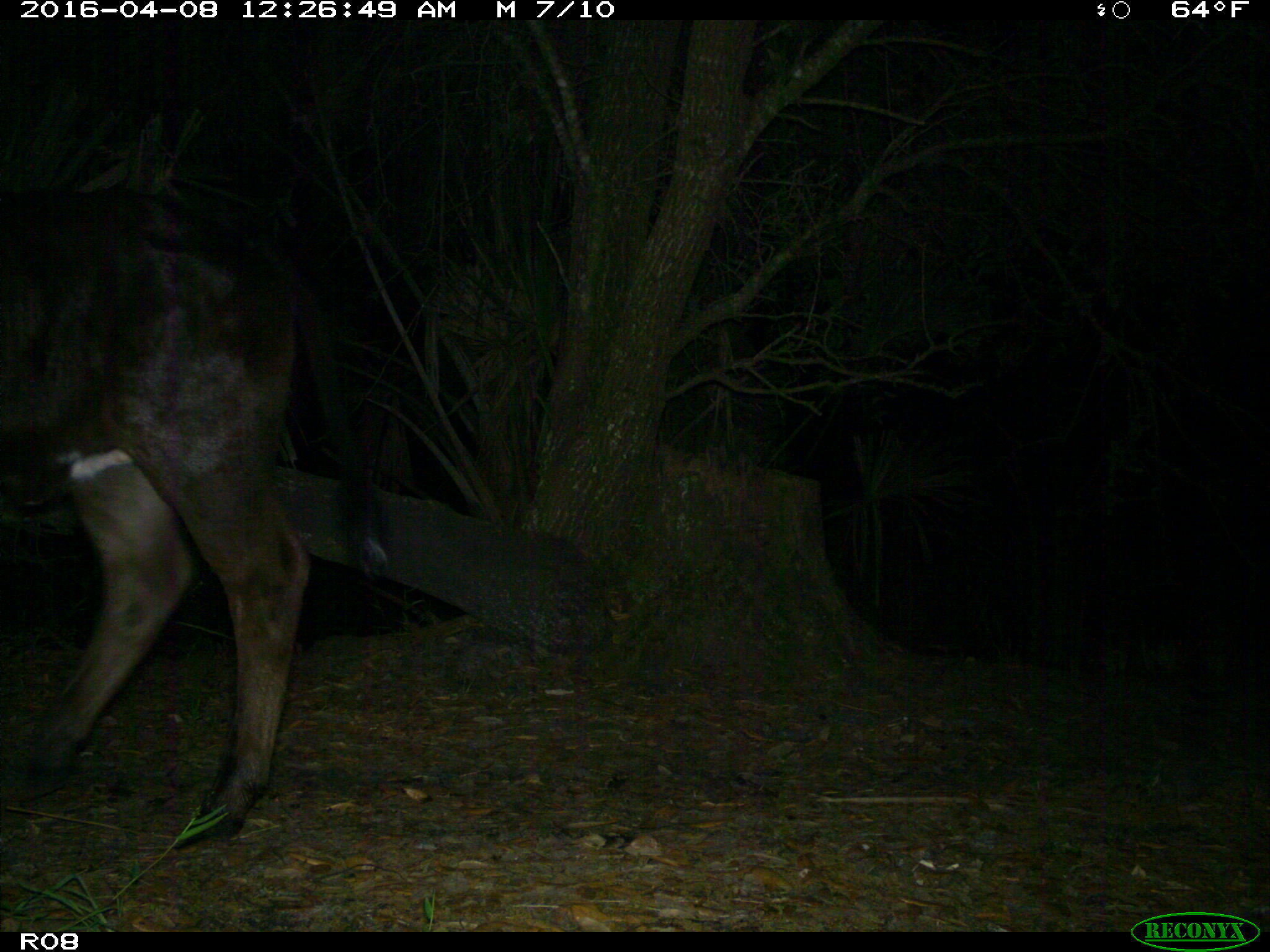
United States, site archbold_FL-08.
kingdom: Animalia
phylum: Chordata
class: Mammalia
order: Artiodactyla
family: Bovidae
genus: Bos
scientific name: Bos taurus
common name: domestic cow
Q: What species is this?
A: Bos taurus (domestic cow).